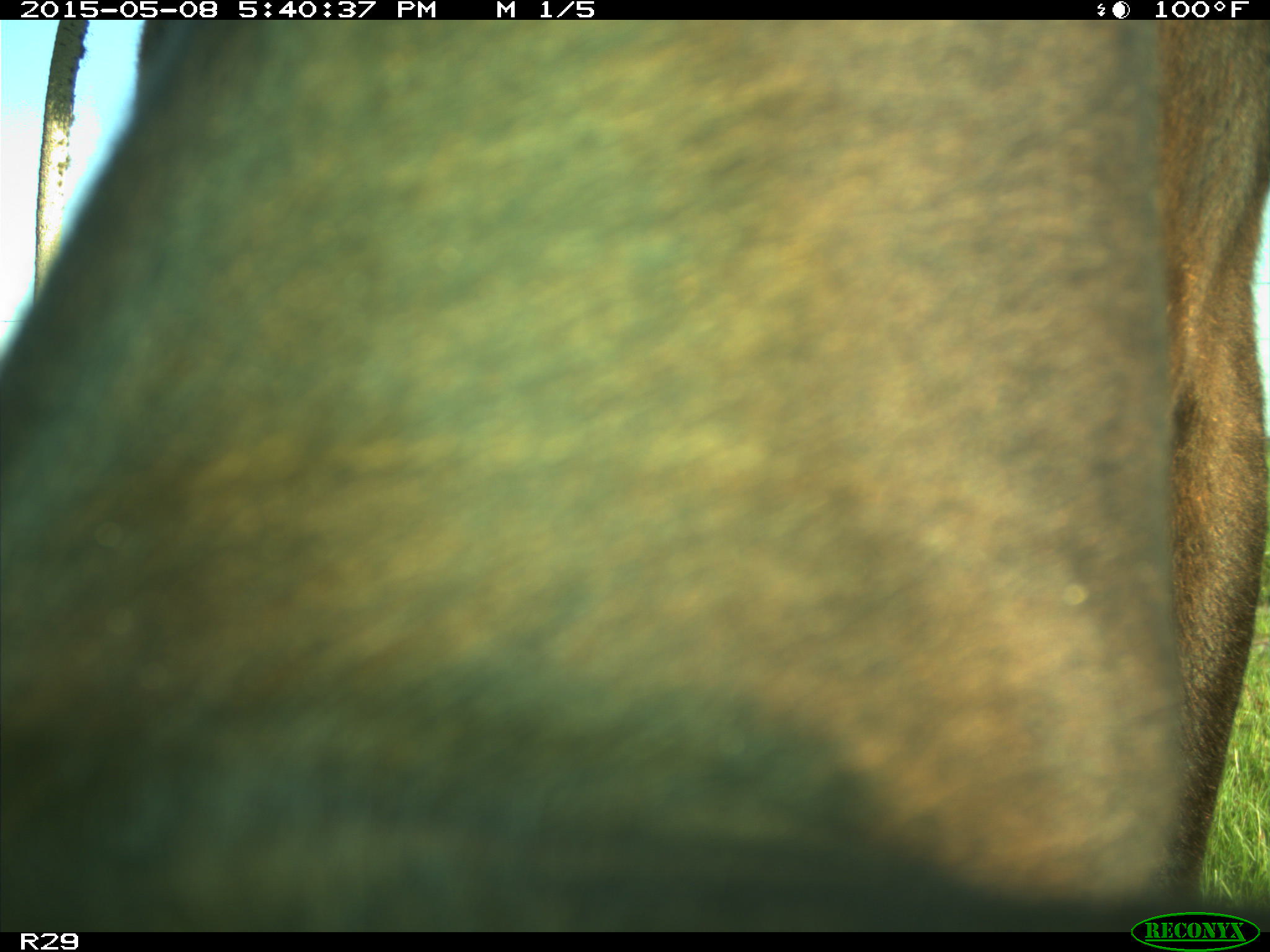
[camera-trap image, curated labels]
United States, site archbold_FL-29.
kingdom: Animalia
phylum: Chordata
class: Mammalia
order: Artiodactyla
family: Bovidae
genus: Bos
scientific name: Bos taurus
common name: domestic cow